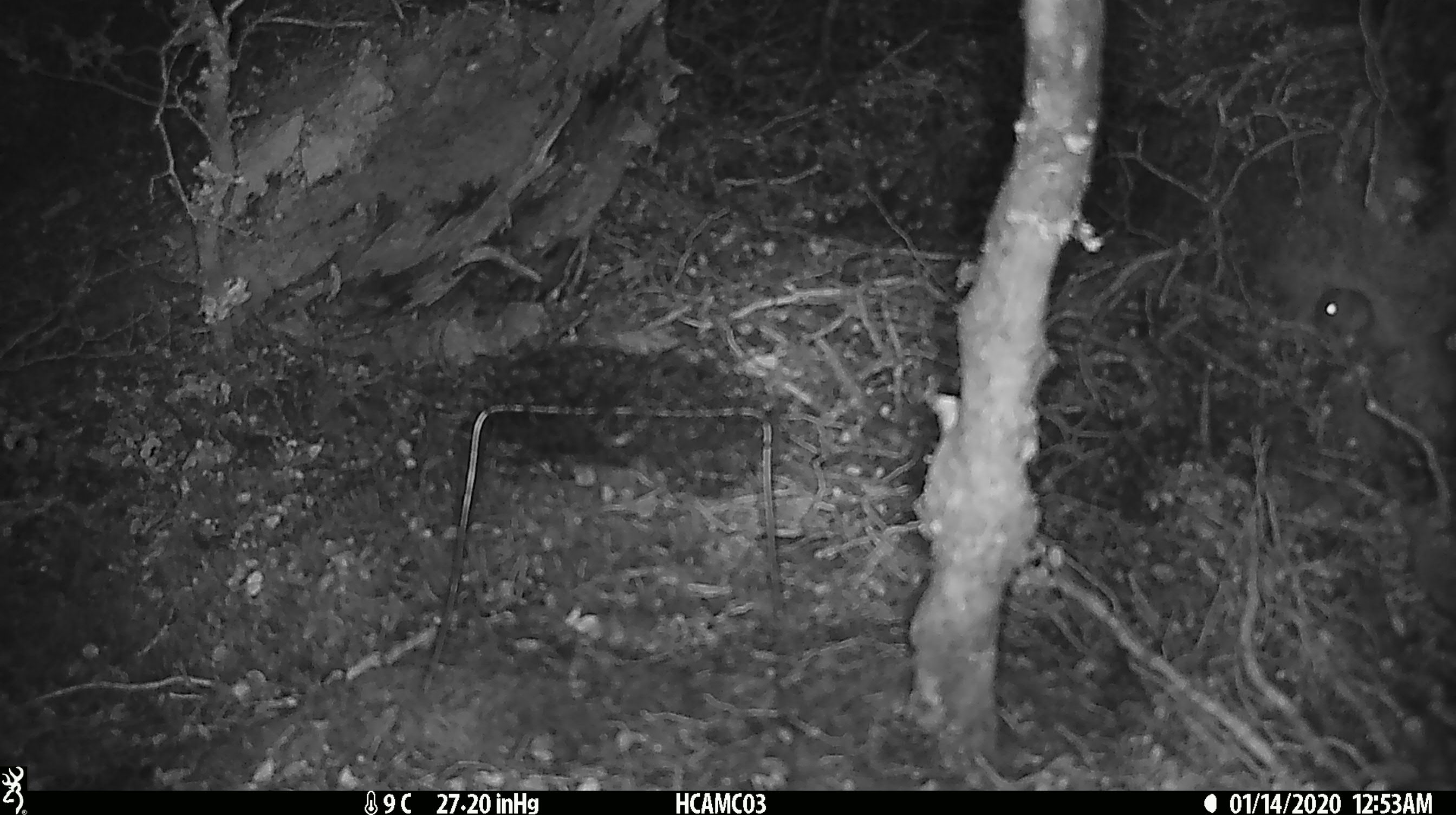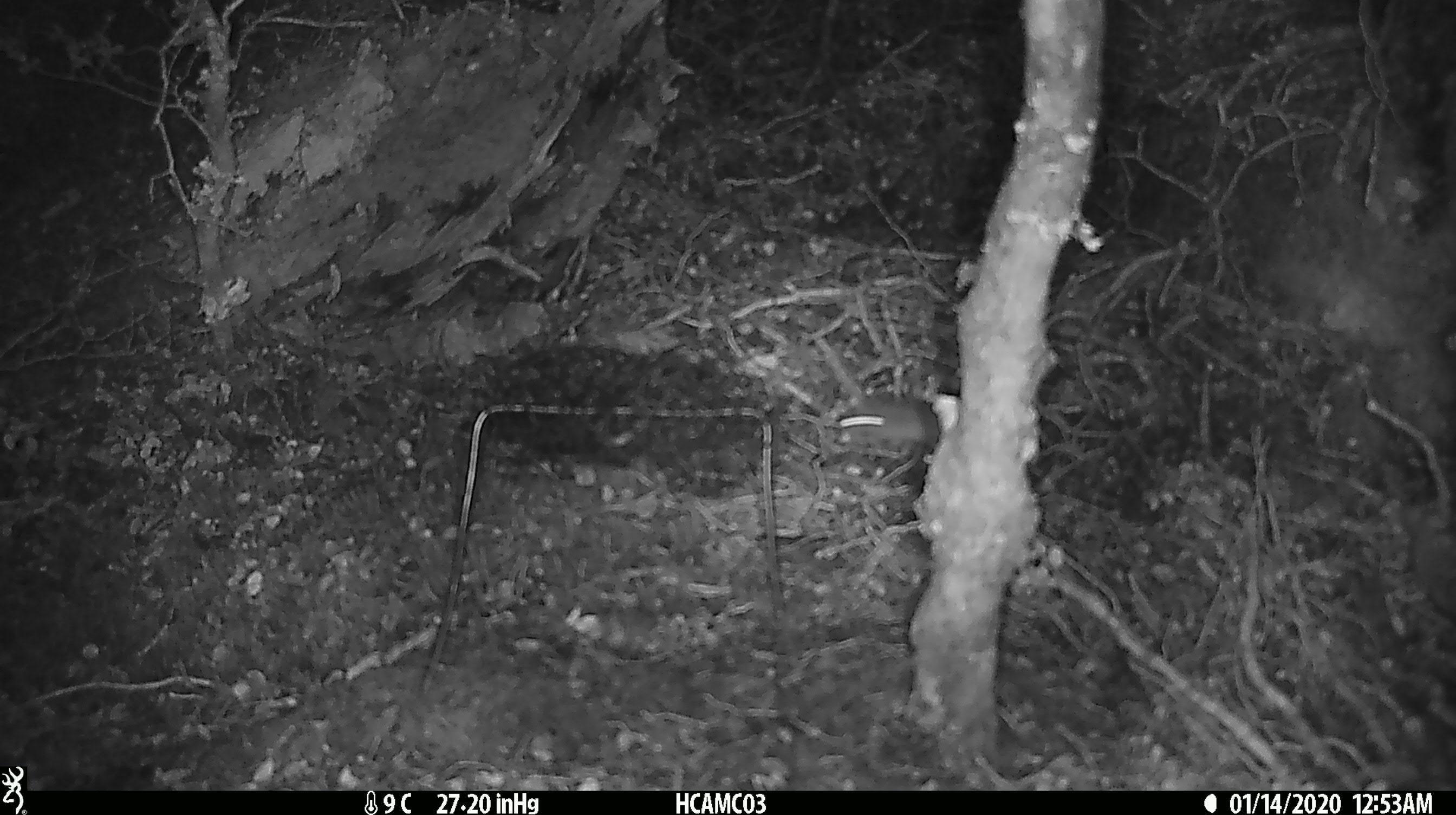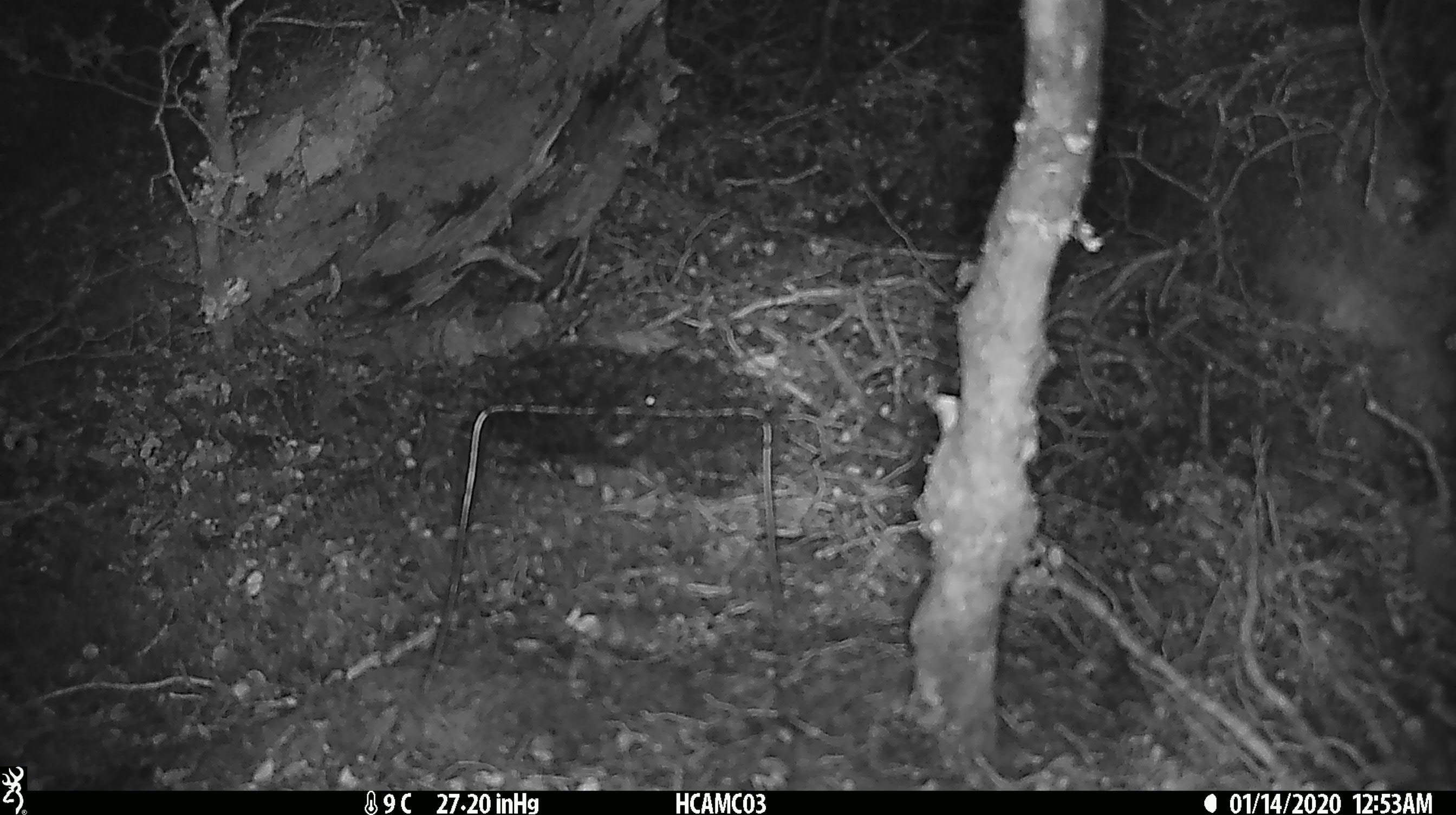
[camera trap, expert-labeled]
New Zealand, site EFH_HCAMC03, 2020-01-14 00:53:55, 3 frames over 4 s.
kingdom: Animalia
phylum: Chordata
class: Mammalia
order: Rodentia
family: Muridae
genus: Mus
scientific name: Mus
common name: mouse